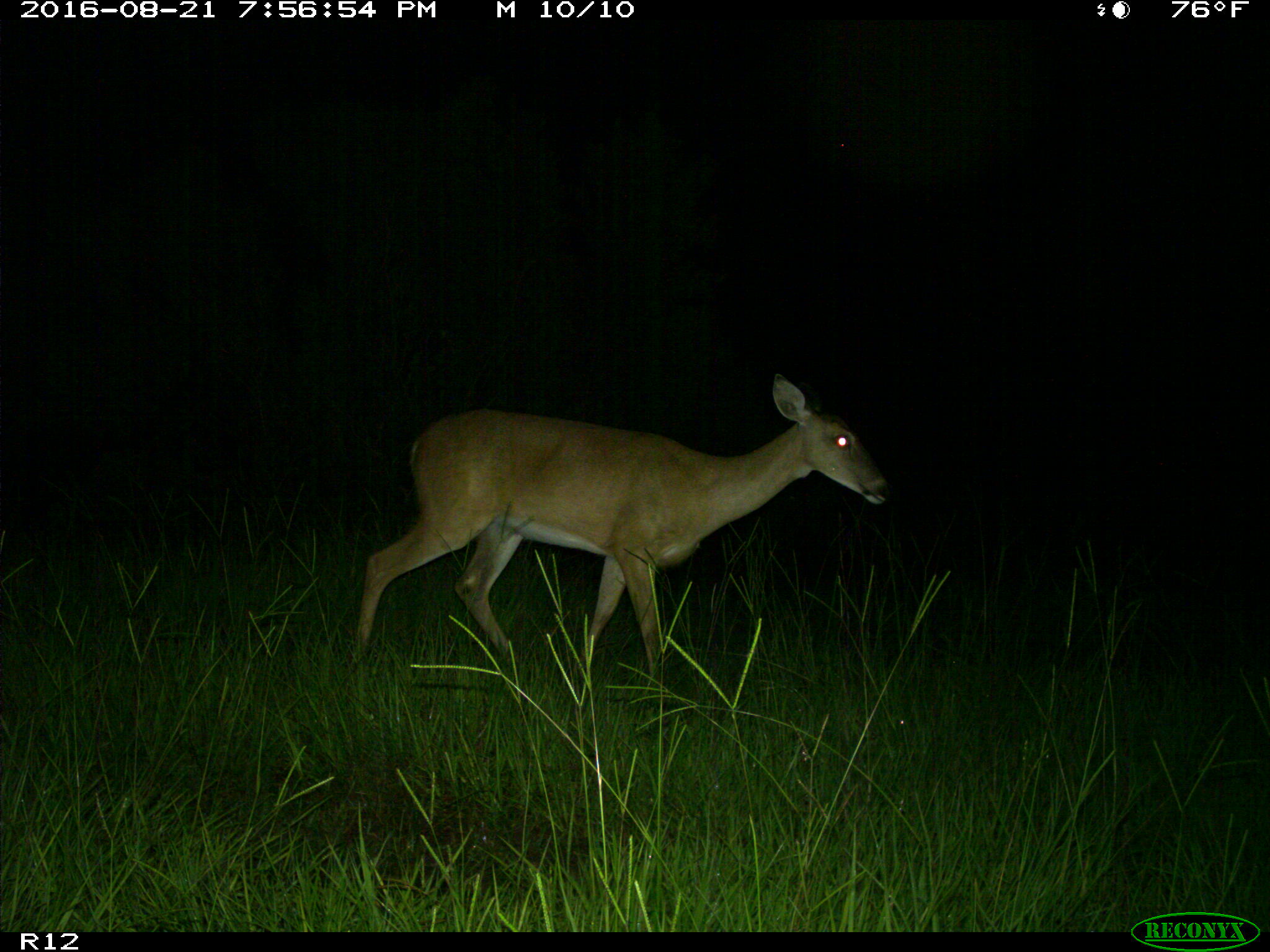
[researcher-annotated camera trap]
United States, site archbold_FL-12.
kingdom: Animalia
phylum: Chordata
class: Mammalia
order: Artiodactyla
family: Cervidae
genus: Odocoileus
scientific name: Odocoileus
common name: deer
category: unidentified deer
Unidentified deer (deer) (Odocoileus).